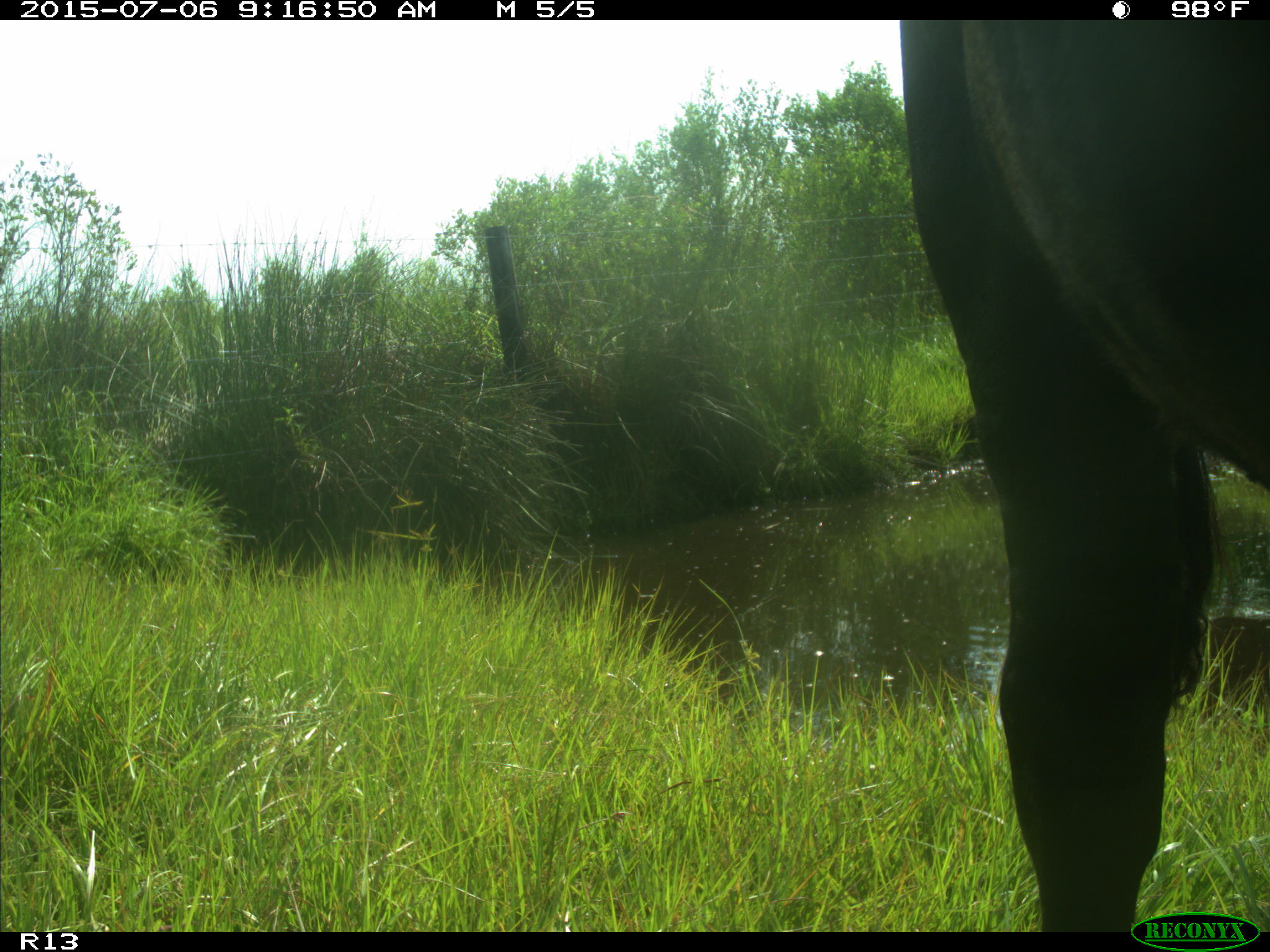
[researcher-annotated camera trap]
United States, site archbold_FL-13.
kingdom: Animalia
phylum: Chordata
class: Mammalia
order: Artiodactyla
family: Bovidae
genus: Bos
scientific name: Bos taurus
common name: domestic cow